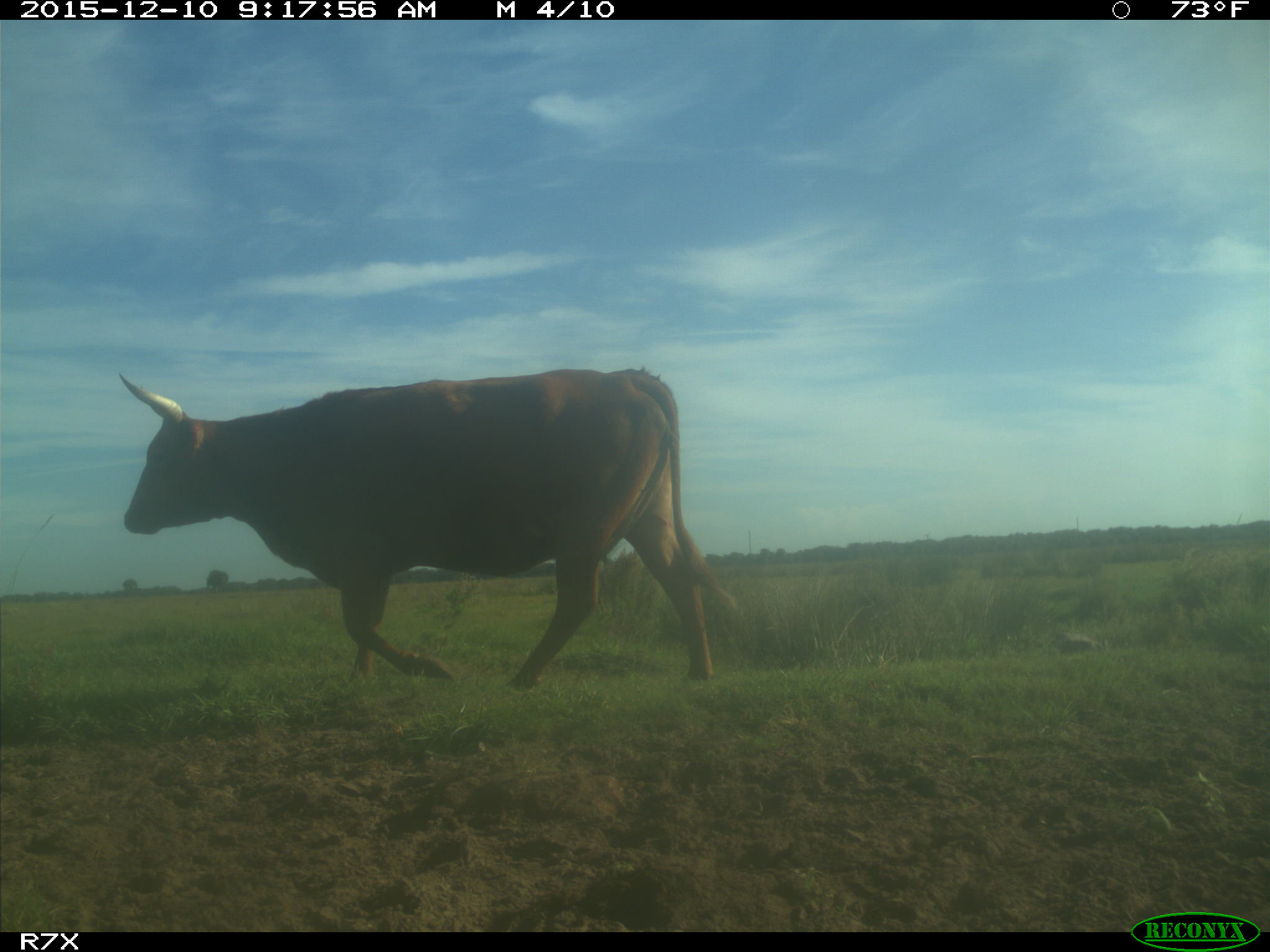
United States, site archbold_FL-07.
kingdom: Animalia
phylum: Chordata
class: Mammalia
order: Artiodactyla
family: Bovidae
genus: Bos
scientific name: Bos taurus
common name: domestic cow